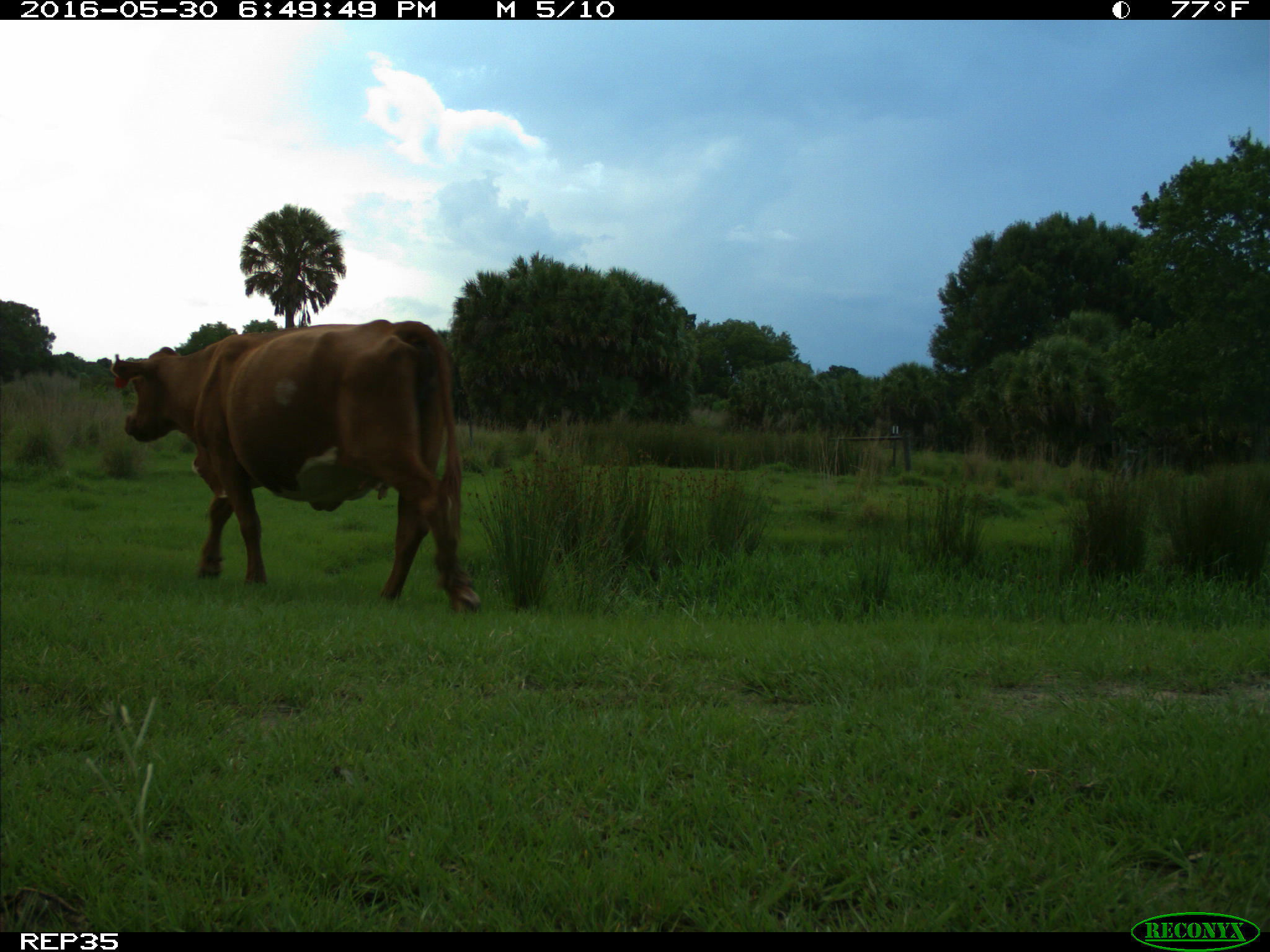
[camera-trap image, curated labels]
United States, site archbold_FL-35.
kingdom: Animalia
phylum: Chordata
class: Mammalia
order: Artiodactyla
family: Bovidae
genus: Bos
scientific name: Bos taurus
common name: domestic cow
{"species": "Bos taurus (domestic cow)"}